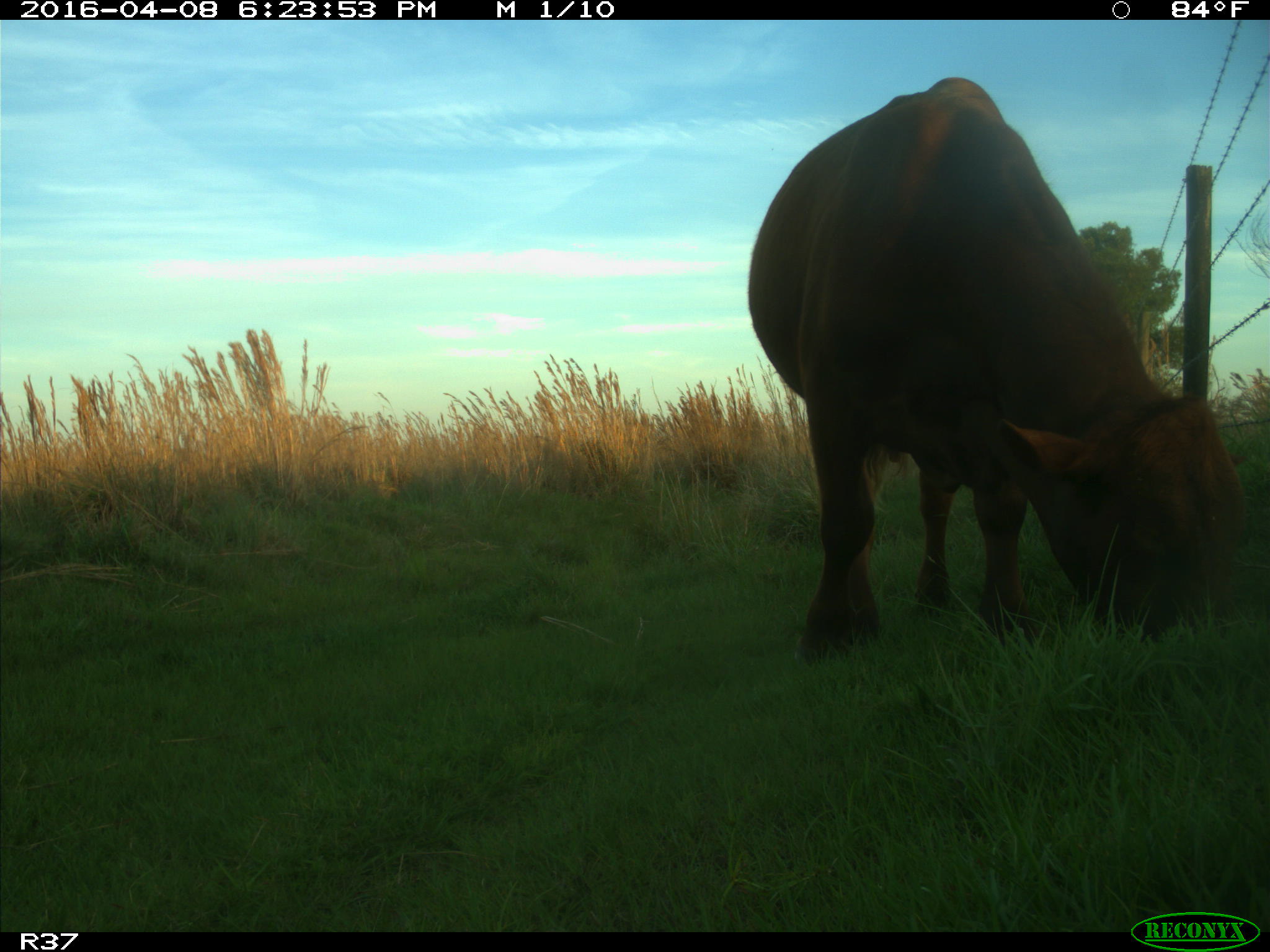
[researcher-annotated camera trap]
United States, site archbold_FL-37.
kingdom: Animalia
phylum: Chordata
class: Mammalia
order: Artiodactyla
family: Bovidae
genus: Bos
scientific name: Bos taurus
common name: domestic cow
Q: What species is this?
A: Bos taurus (domestic cow).